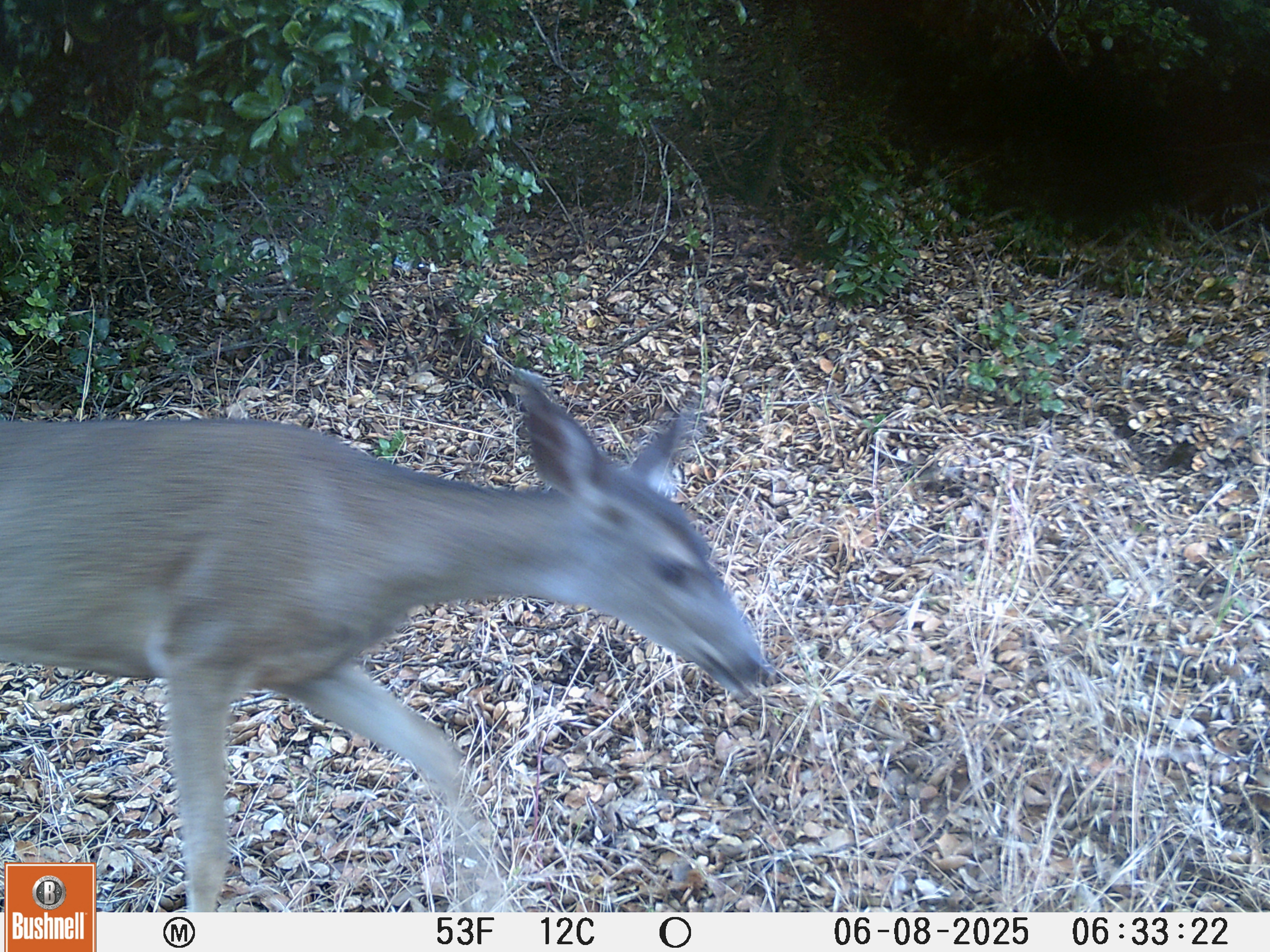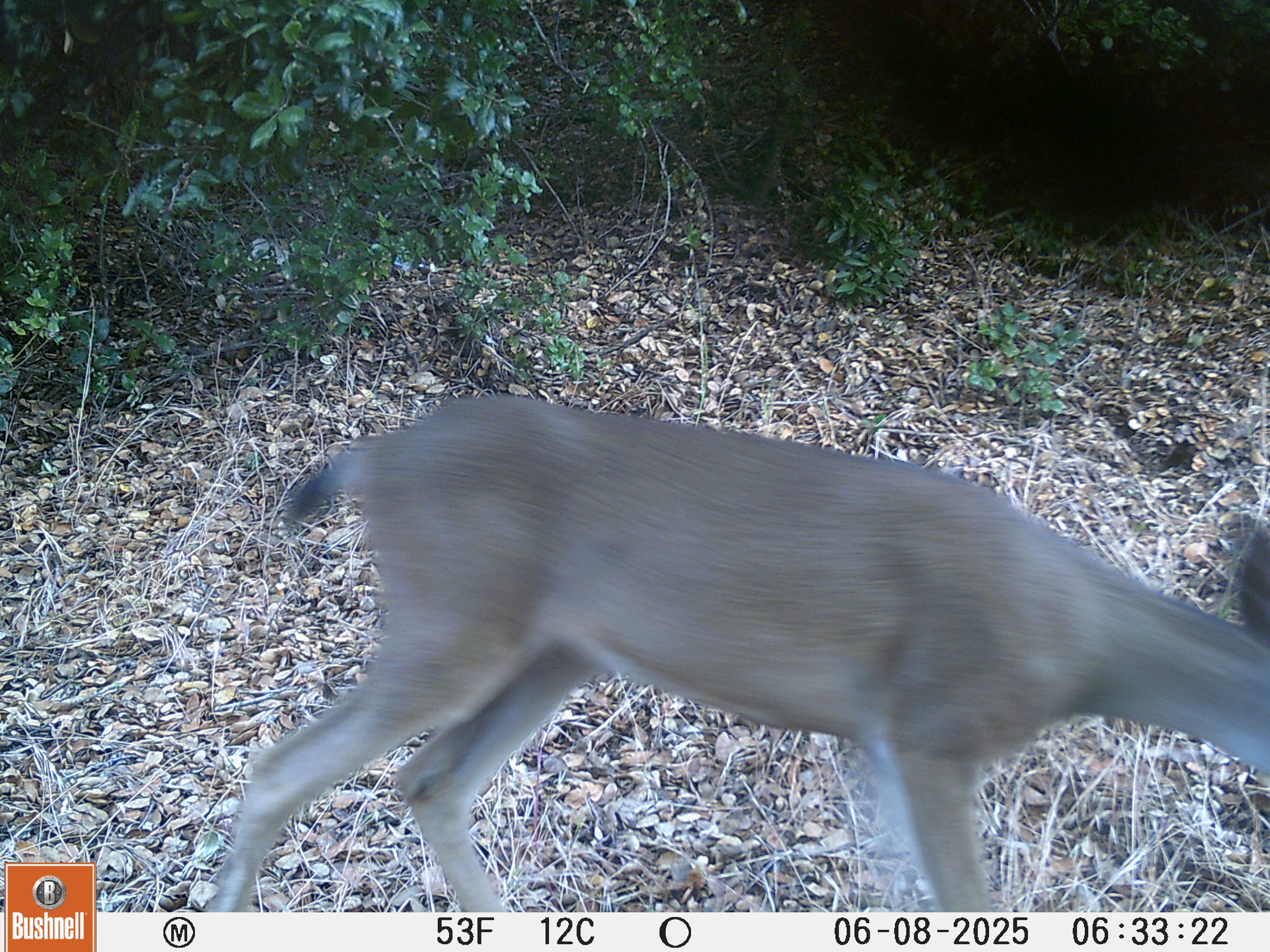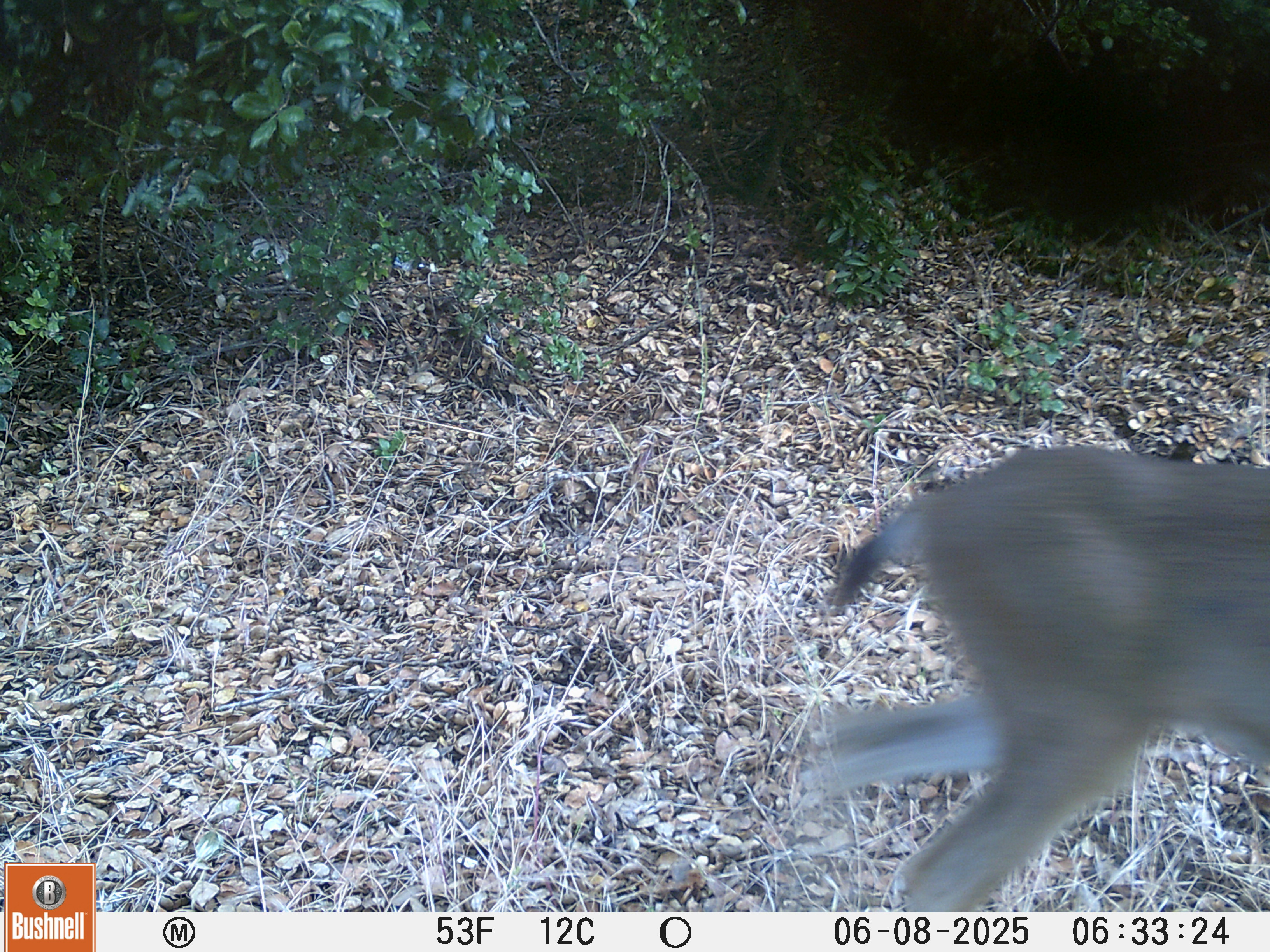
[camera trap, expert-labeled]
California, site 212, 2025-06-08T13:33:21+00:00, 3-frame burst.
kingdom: Animalia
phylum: Chordata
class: Mammalia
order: Artiodactyla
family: Cervidae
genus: Odocoileus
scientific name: Odocoileus hemionus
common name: mule deer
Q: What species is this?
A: Mule deer (Odocoileus hemionus).